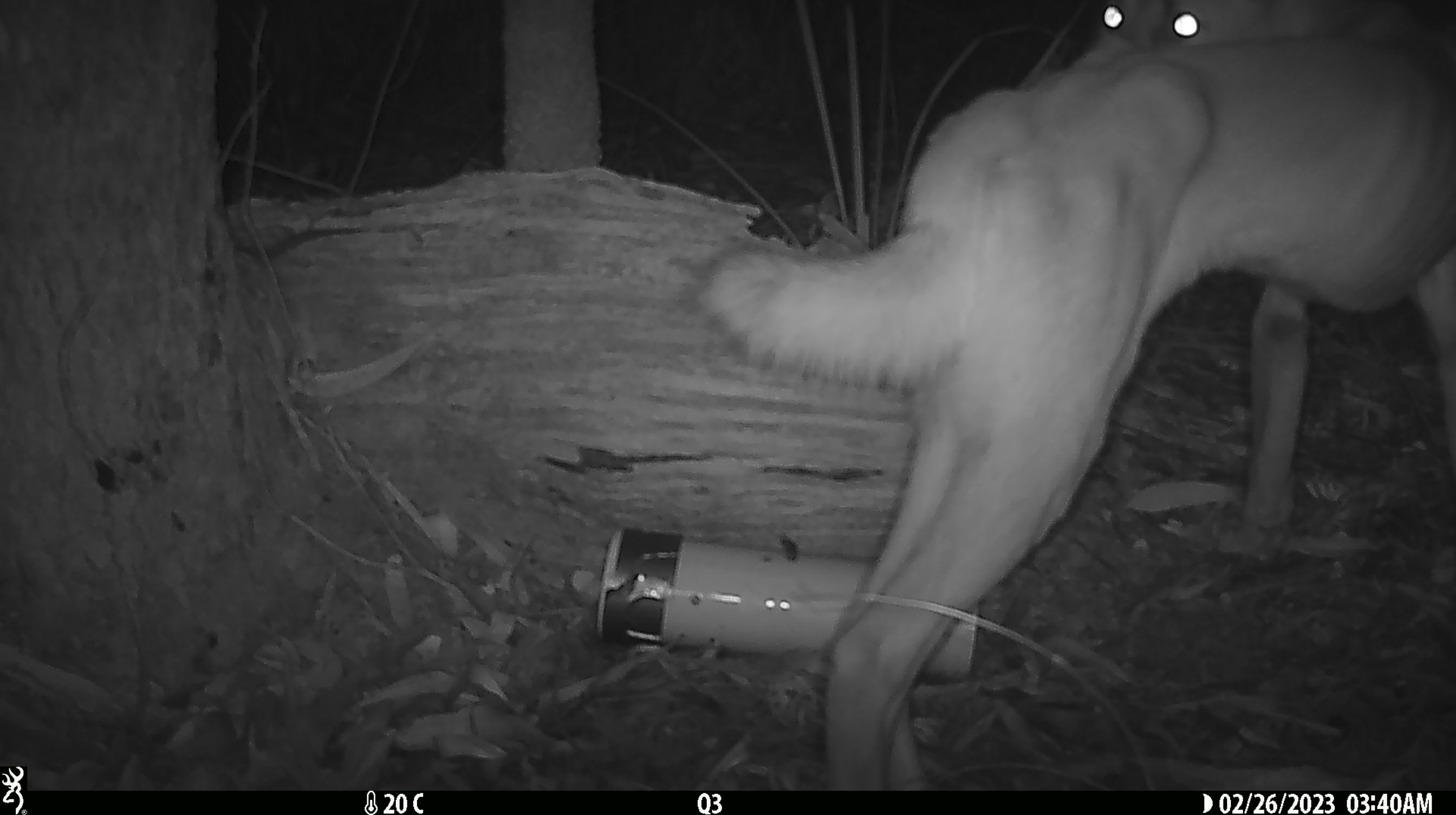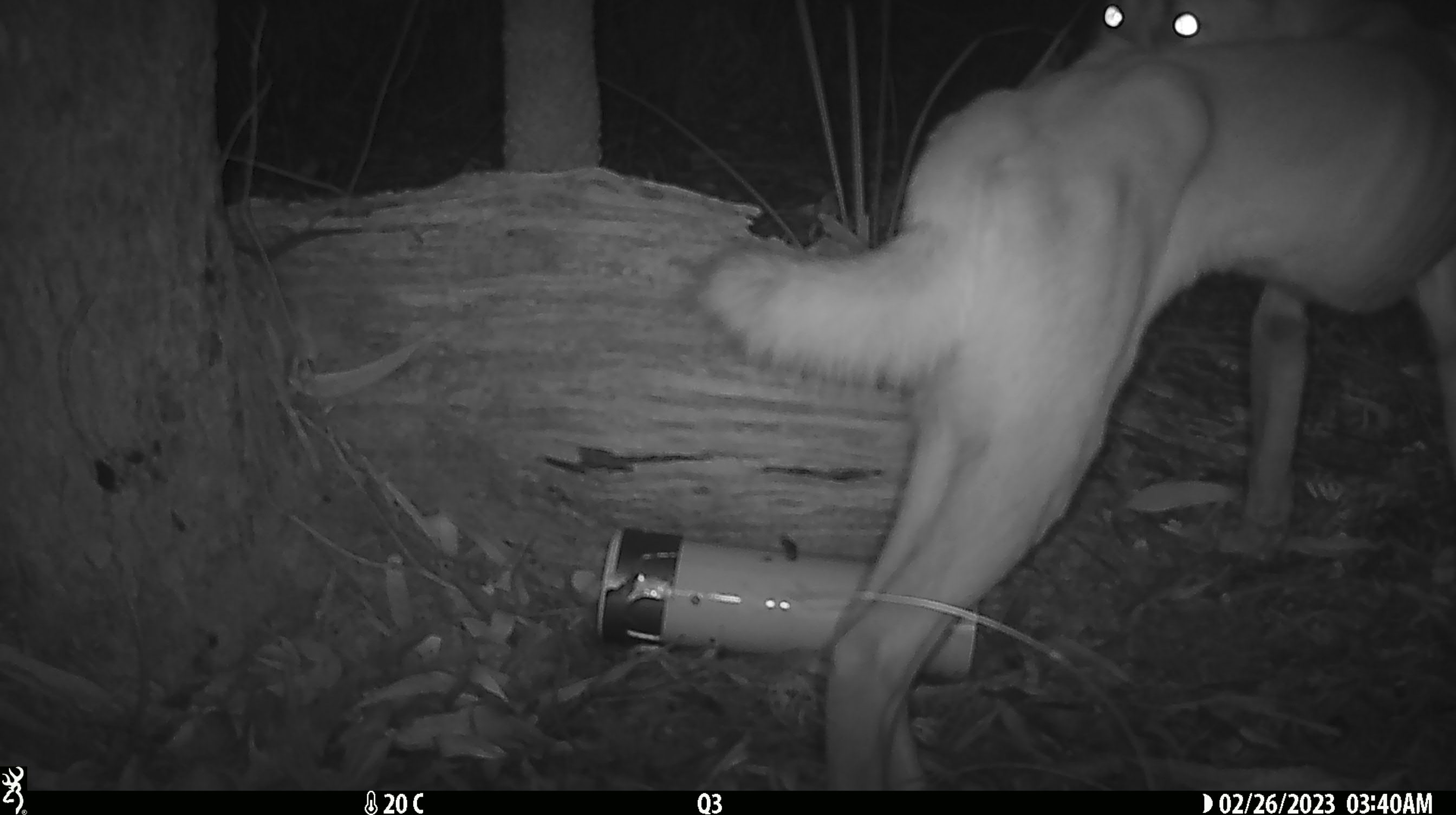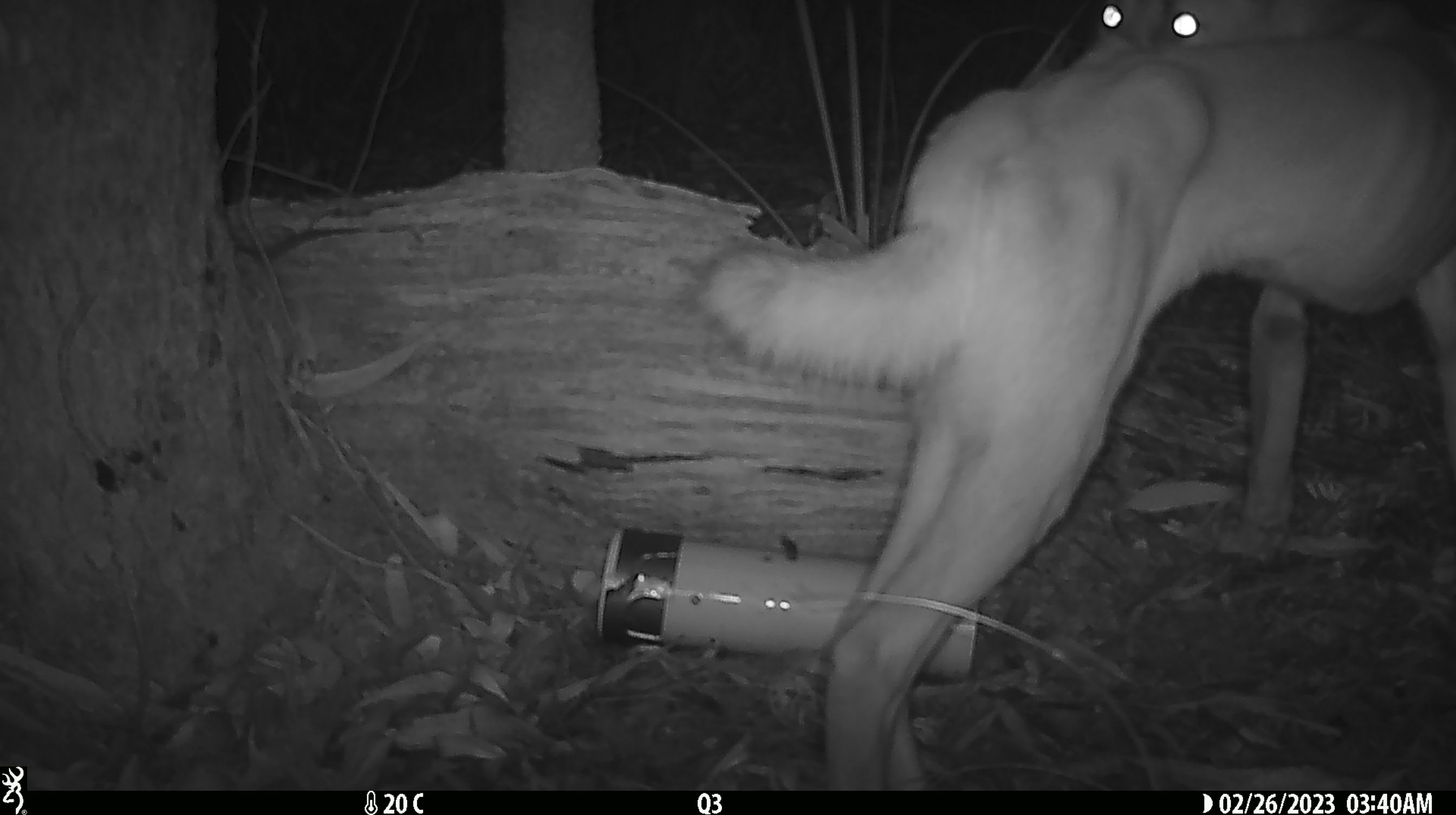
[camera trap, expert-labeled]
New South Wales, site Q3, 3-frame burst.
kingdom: Animalia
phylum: Chordata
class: Mammalia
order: Carnivora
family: Canidae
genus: Canis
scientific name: Canis familiaris dingo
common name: dingo